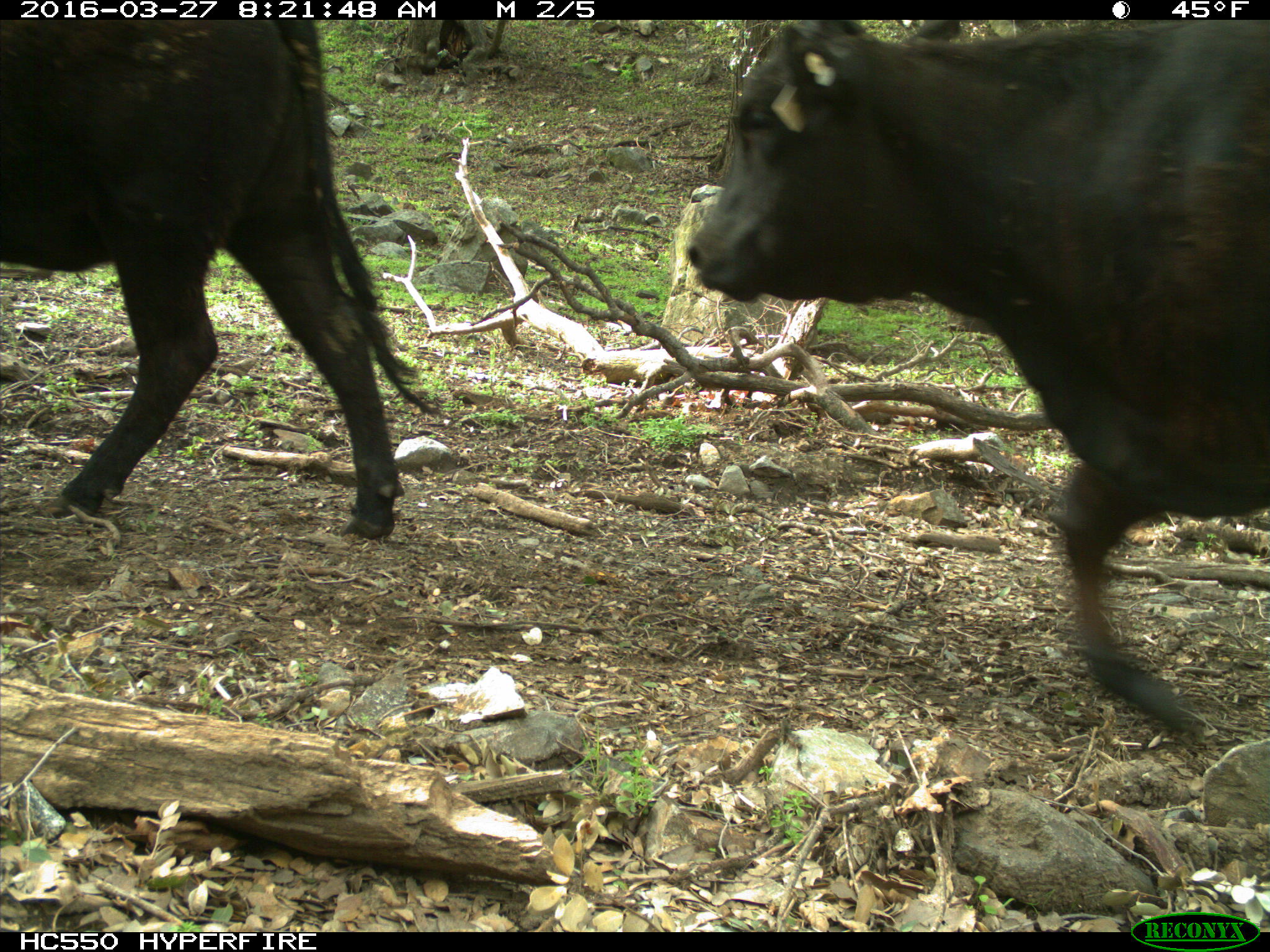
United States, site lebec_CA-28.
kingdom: Animalia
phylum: Chordata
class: Mammalia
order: Artiodactyla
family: Bovidae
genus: Bos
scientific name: Bos taurus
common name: domestic cow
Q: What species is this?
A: Bos taurus (domestic cow).